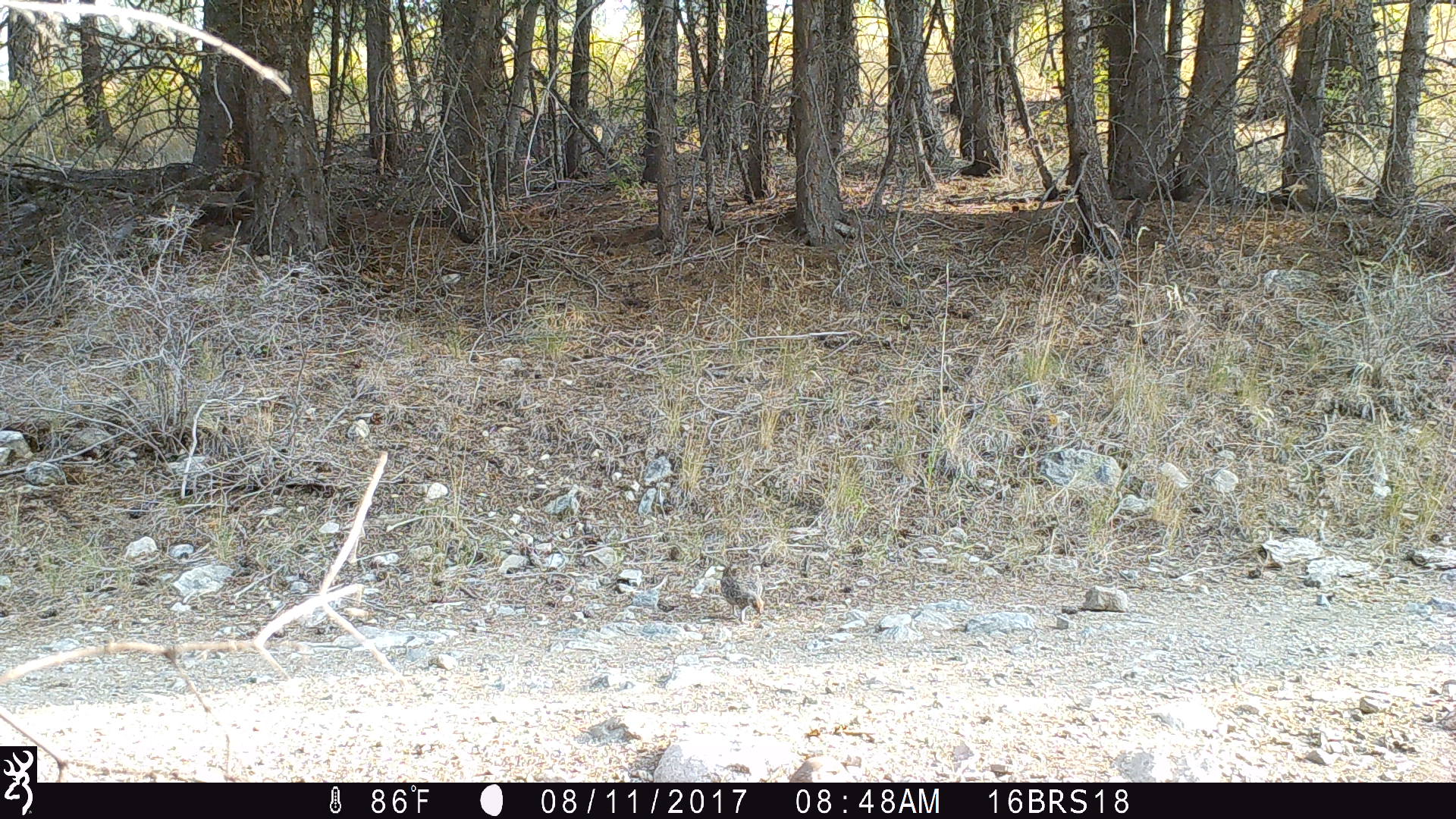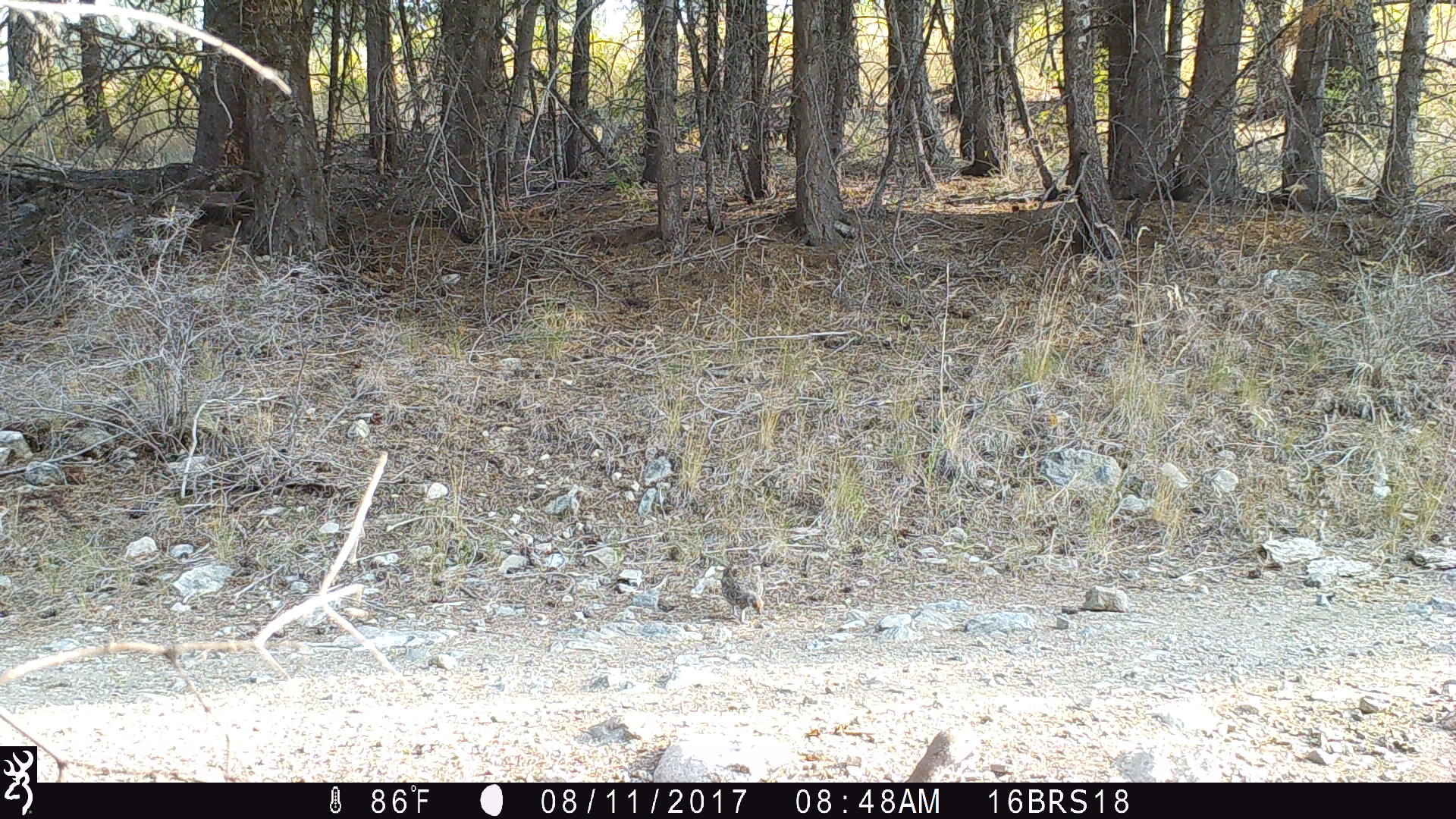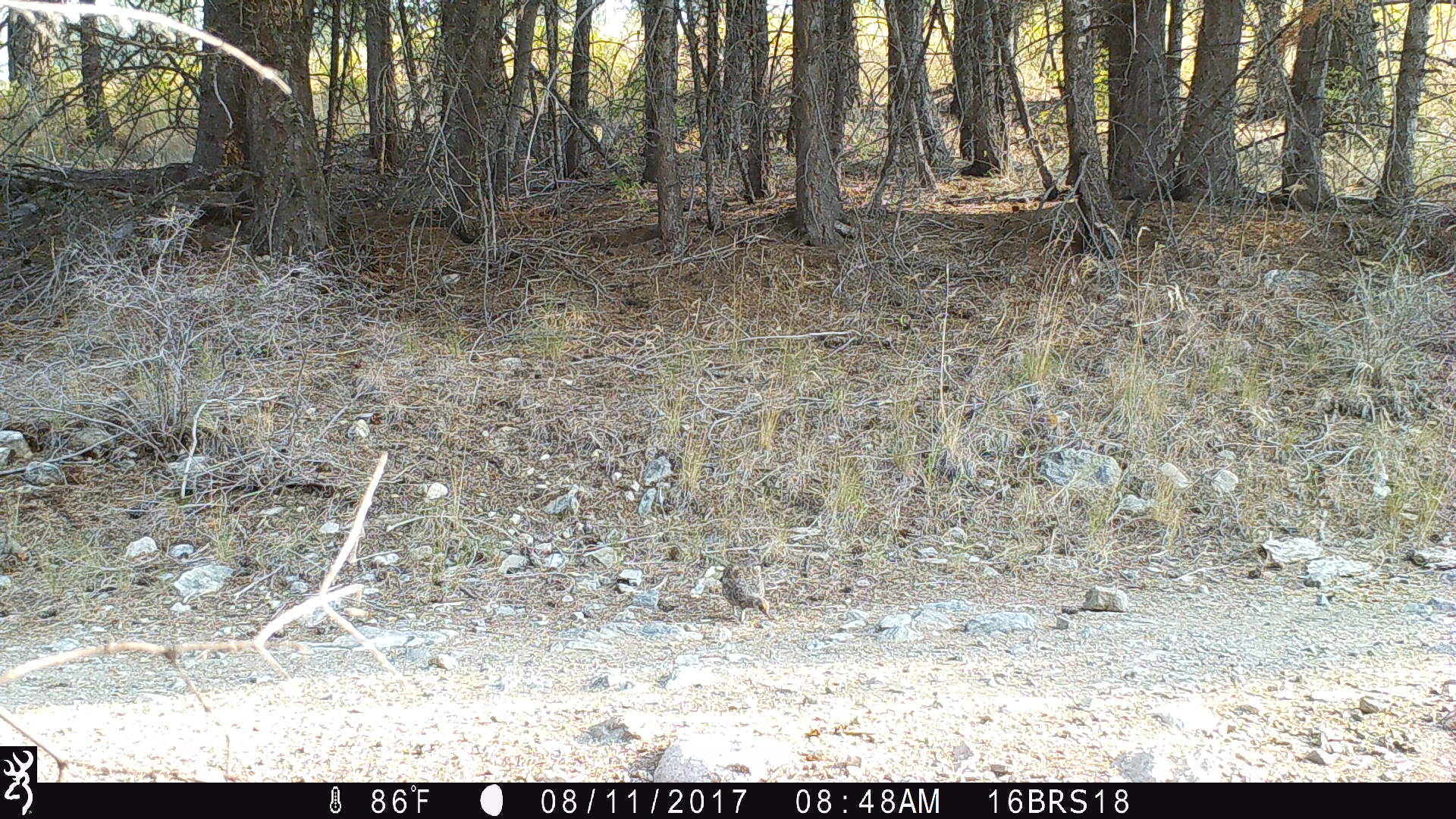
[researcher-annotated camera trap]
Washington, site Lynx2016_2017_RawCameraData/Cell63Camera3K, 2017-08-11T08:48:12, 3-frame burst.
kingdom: Animalia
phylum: Chordata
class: Aves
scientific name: Aves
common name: birds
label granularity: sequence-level